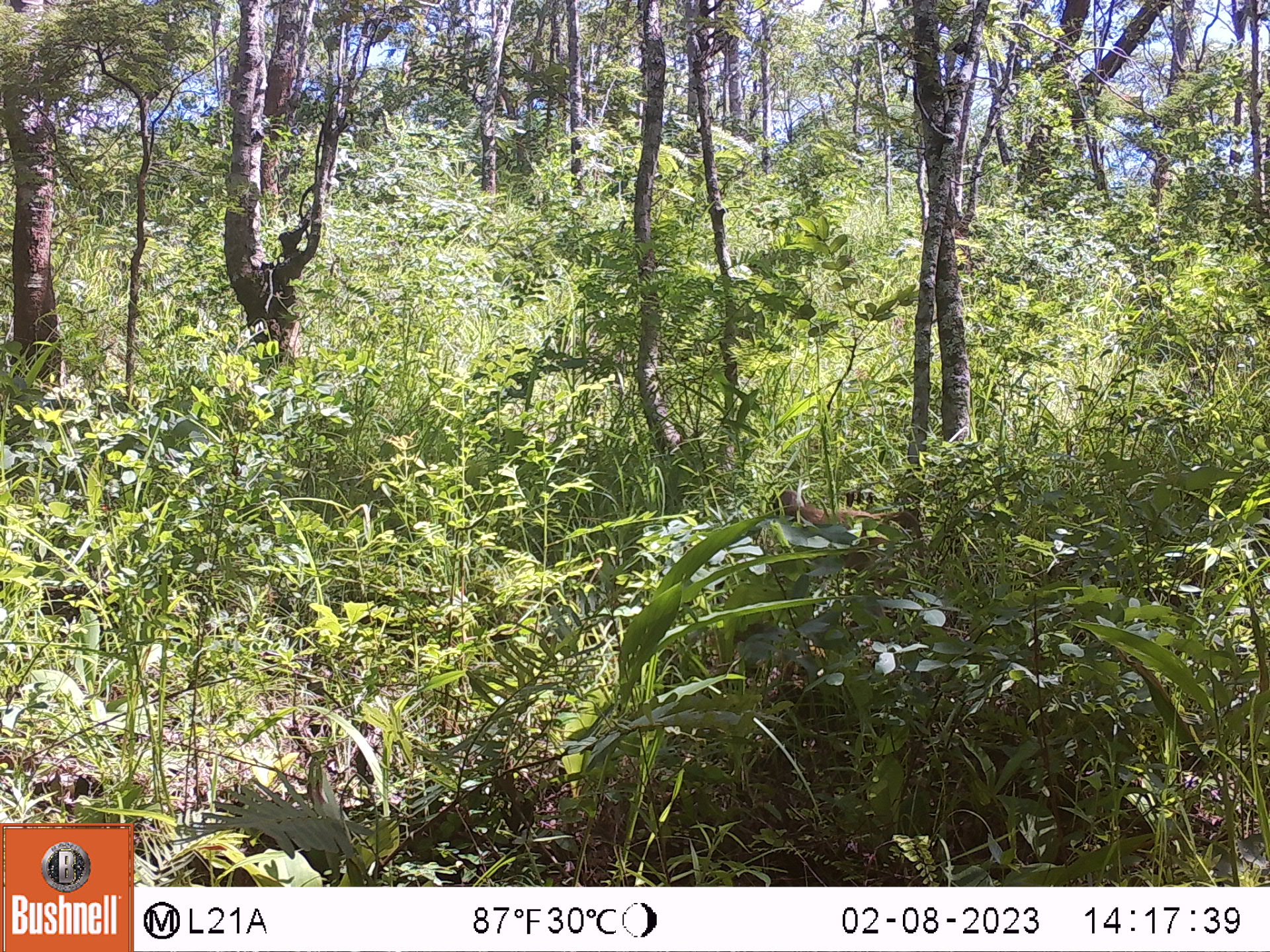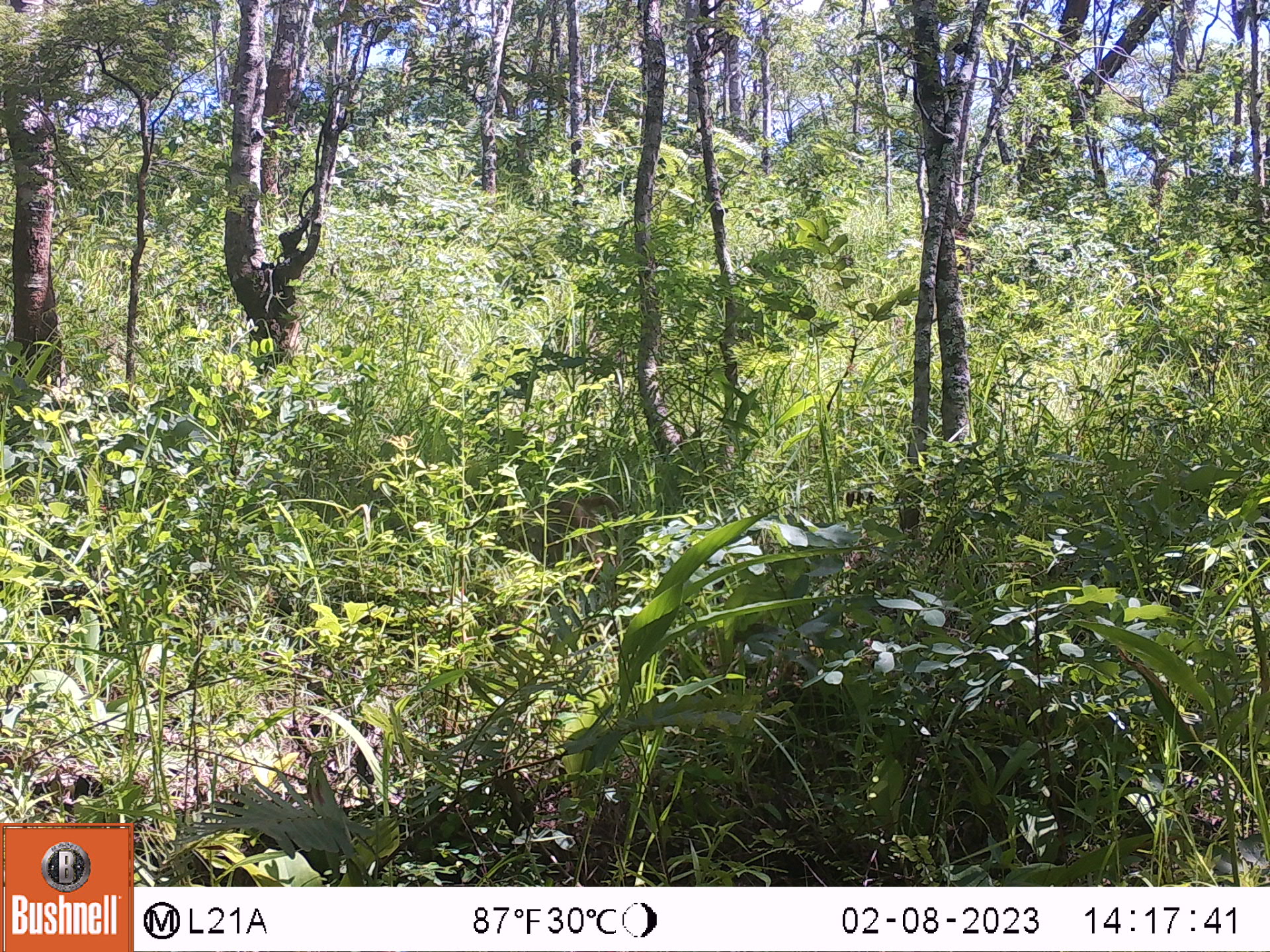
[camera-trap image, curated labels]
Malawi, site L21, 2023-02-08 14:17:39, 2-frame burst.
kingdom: Animalia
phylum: Chordata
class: Mammalia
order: Primates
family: Cercopithecidae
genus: Papio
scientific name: Papio cynocephalus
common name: yellow baboon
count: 1